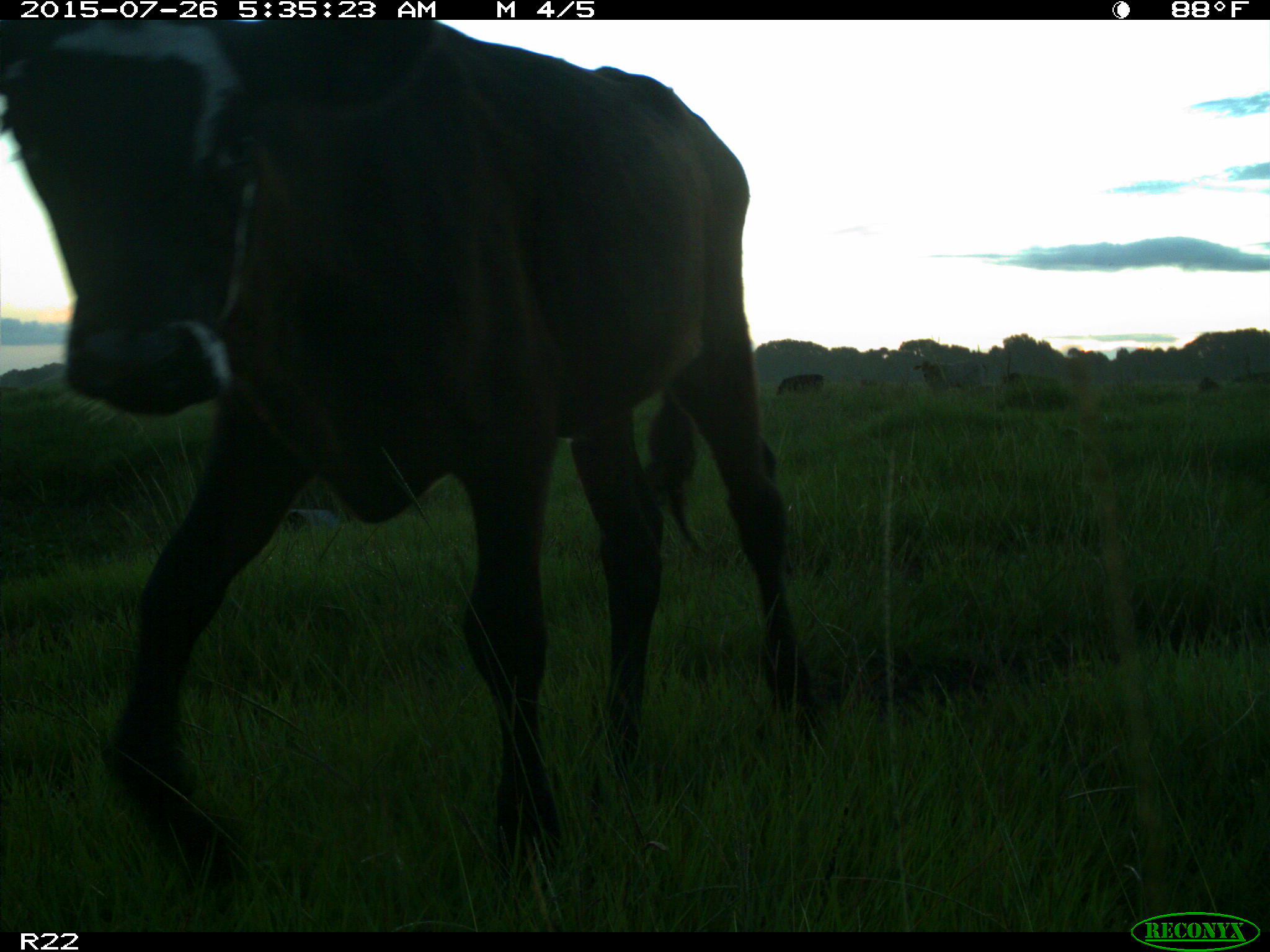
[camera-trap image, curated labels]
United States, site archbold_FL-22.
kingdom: Animalia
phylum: Chordata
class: Mammalia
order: Artiodactyla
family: Bovidae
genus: Bos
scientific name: Bos taurus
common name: domestic cow